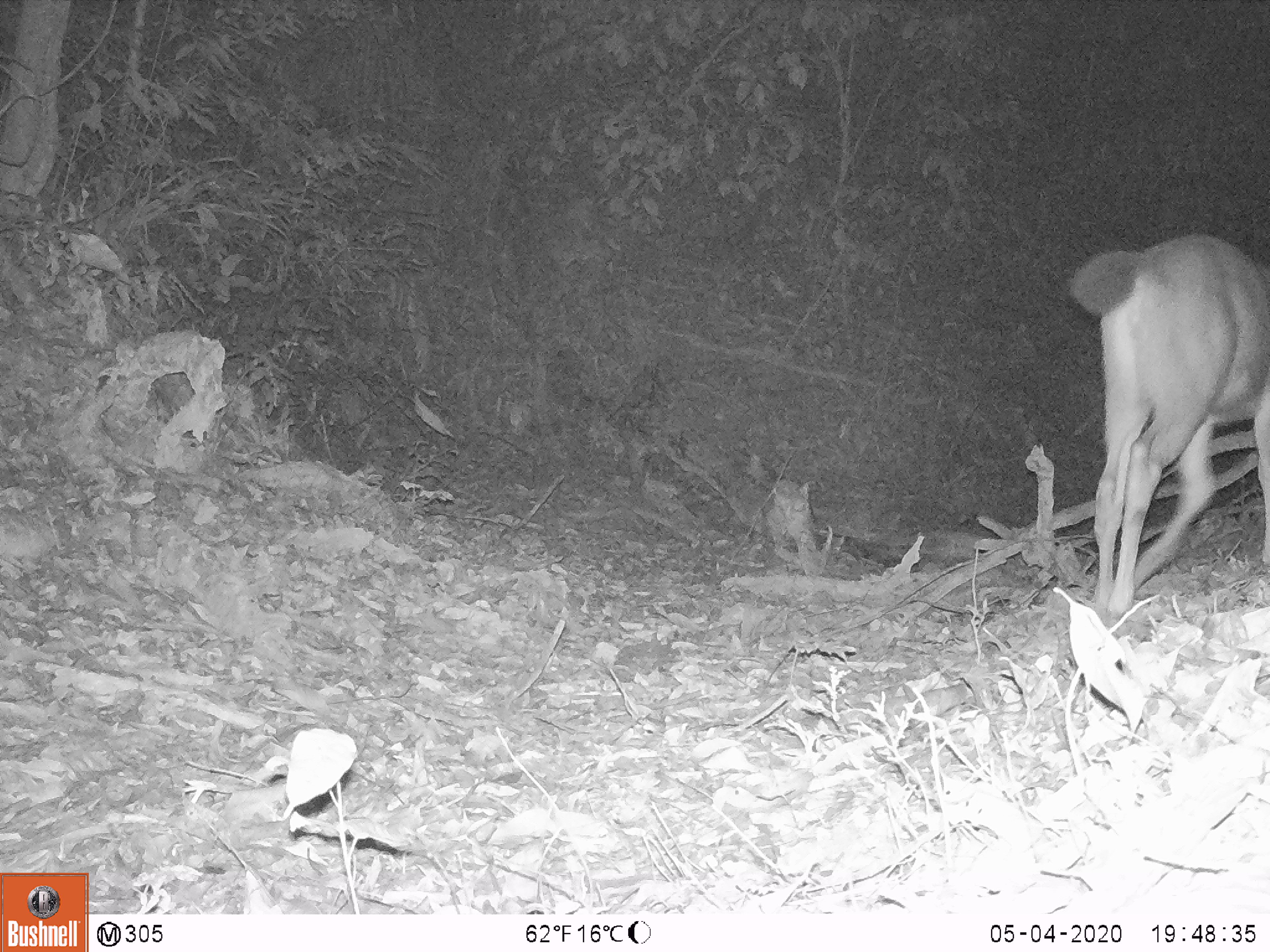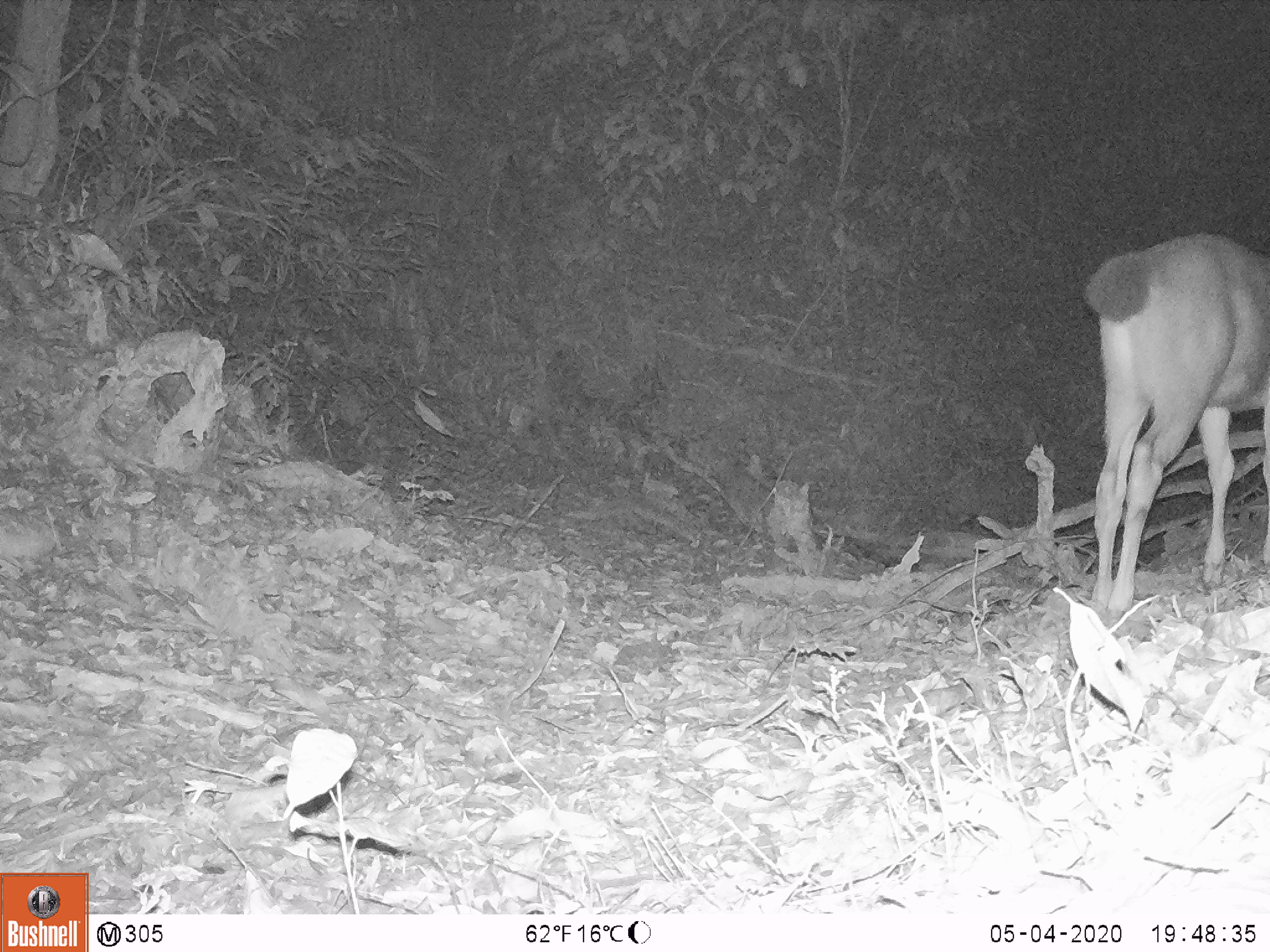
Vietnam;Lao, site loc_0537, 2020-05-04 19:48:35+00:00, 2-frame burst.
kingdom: Animalia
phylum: Chordata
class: Mammalia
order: Artiodactyla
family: Cervidae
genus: Rusa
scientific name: Rusa unicolor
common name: sambar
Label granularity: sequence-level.